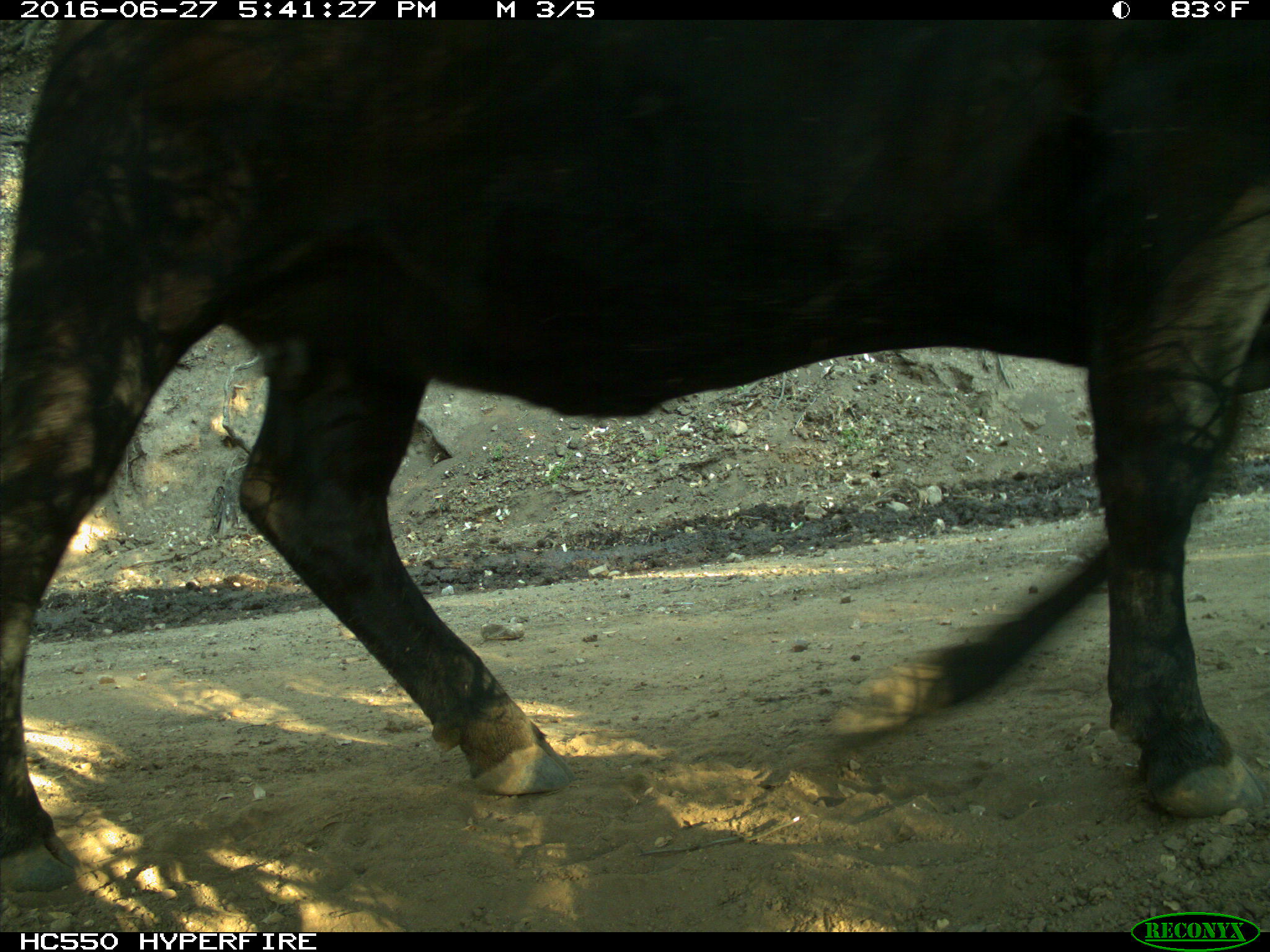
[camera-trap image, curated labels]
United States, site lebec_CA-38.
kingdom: Animalia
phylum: Chordata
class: Mammalia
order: Artiodactyla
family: Bovidae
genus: Bos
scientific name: Bos taurus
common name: domestic cow